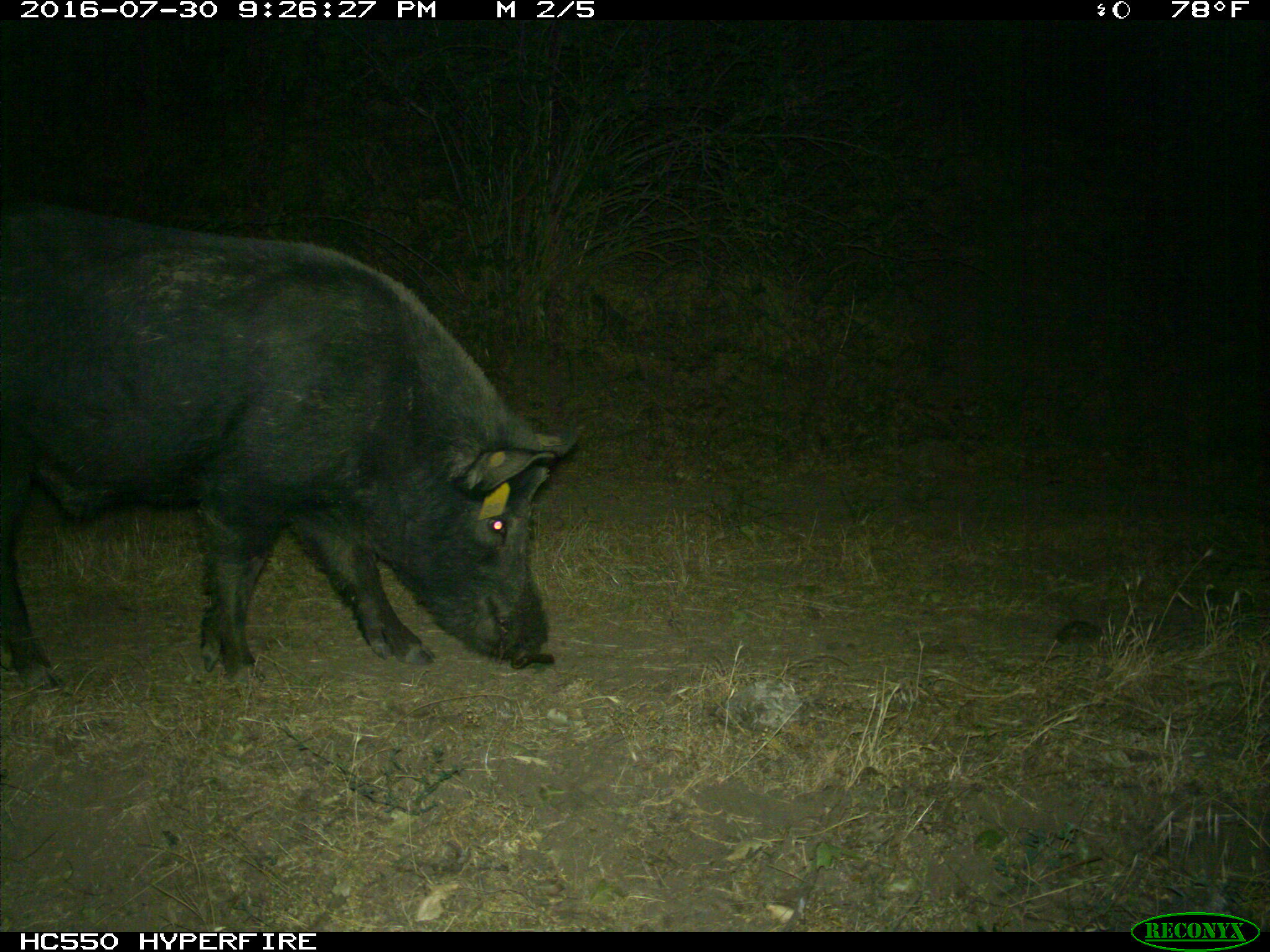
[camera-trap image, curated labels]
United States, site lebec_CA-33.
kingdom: Animalia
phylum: Chordata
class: Mammalia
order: Artiodactyla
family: Suidae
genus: Sus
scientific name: Sus scrofa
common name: wild boar